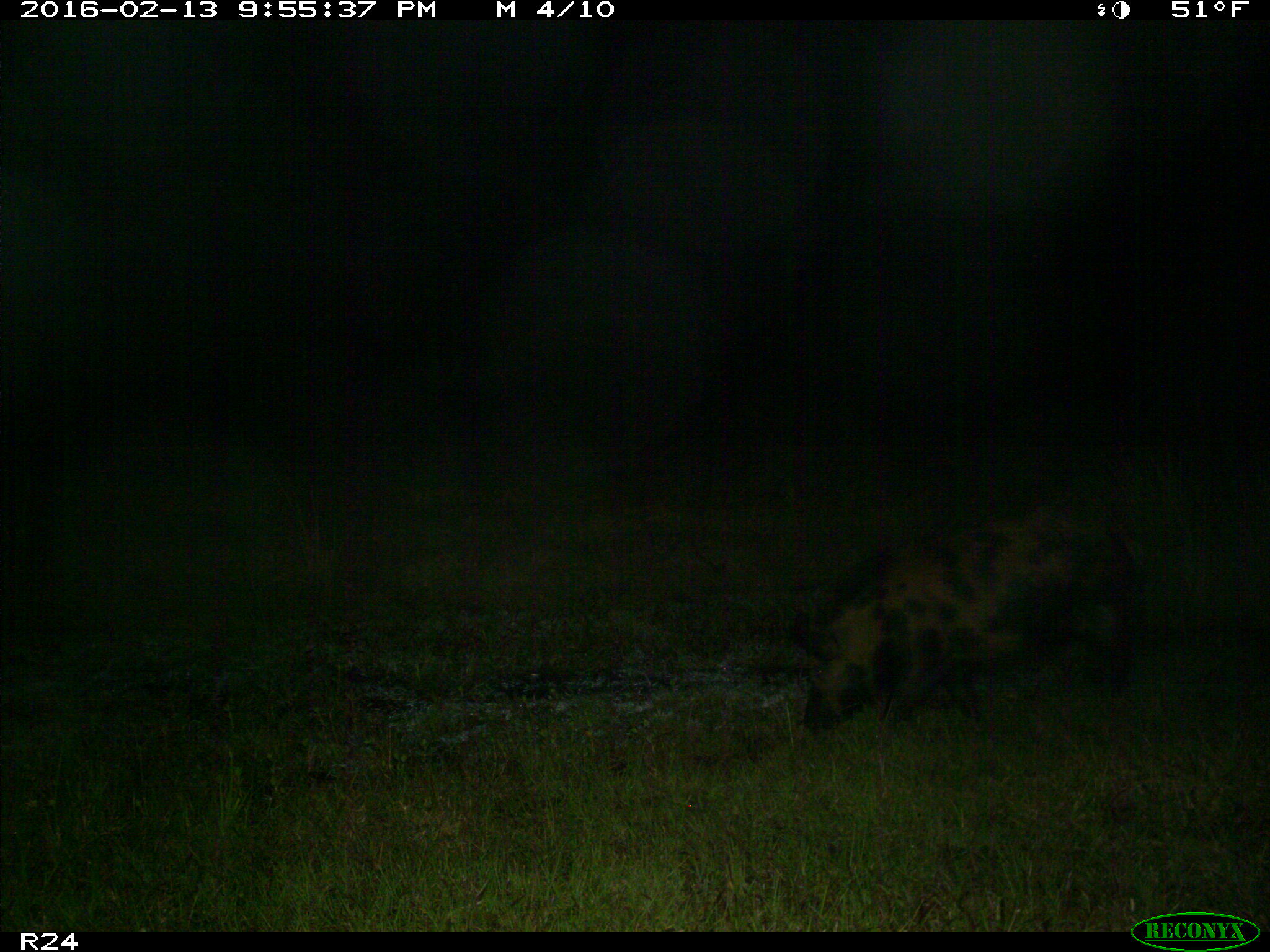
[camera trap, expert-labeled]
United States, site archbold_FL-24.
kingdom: Animalia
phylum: Chordata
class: Mammalia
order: Artiodactyla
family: Suidae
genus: Sus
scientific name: Sus scrofa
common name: wild boar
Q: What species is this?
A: Sus scrofa (wild boar).